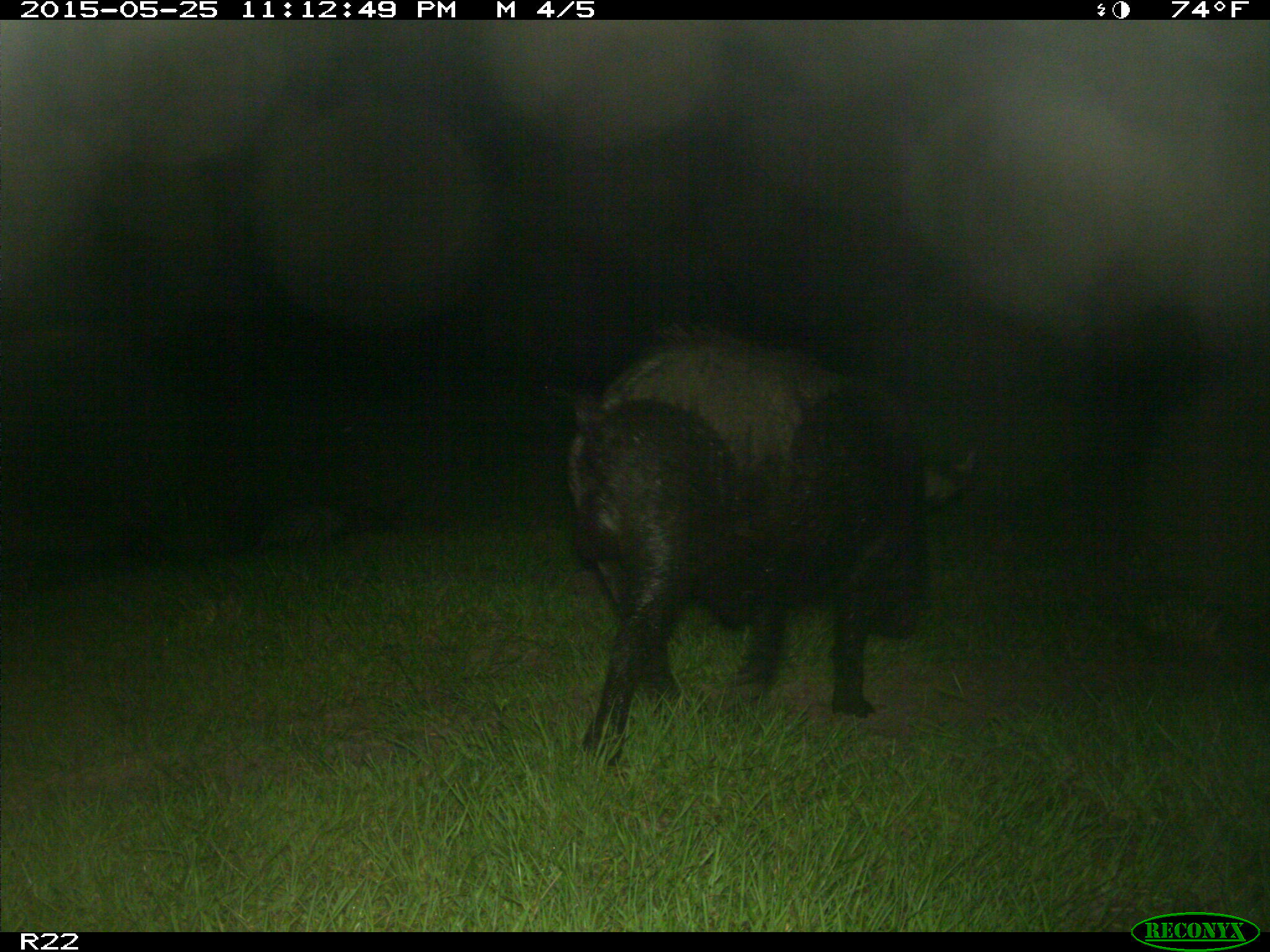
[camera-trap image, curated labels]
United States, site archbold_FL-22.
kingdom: Animalia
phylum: Chordata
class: Mammalia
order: Artiodactyla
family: Bovidae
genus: Bos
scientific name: Bos taurus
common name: domestic cow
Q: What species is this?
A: Bos taurus (domestic cow).